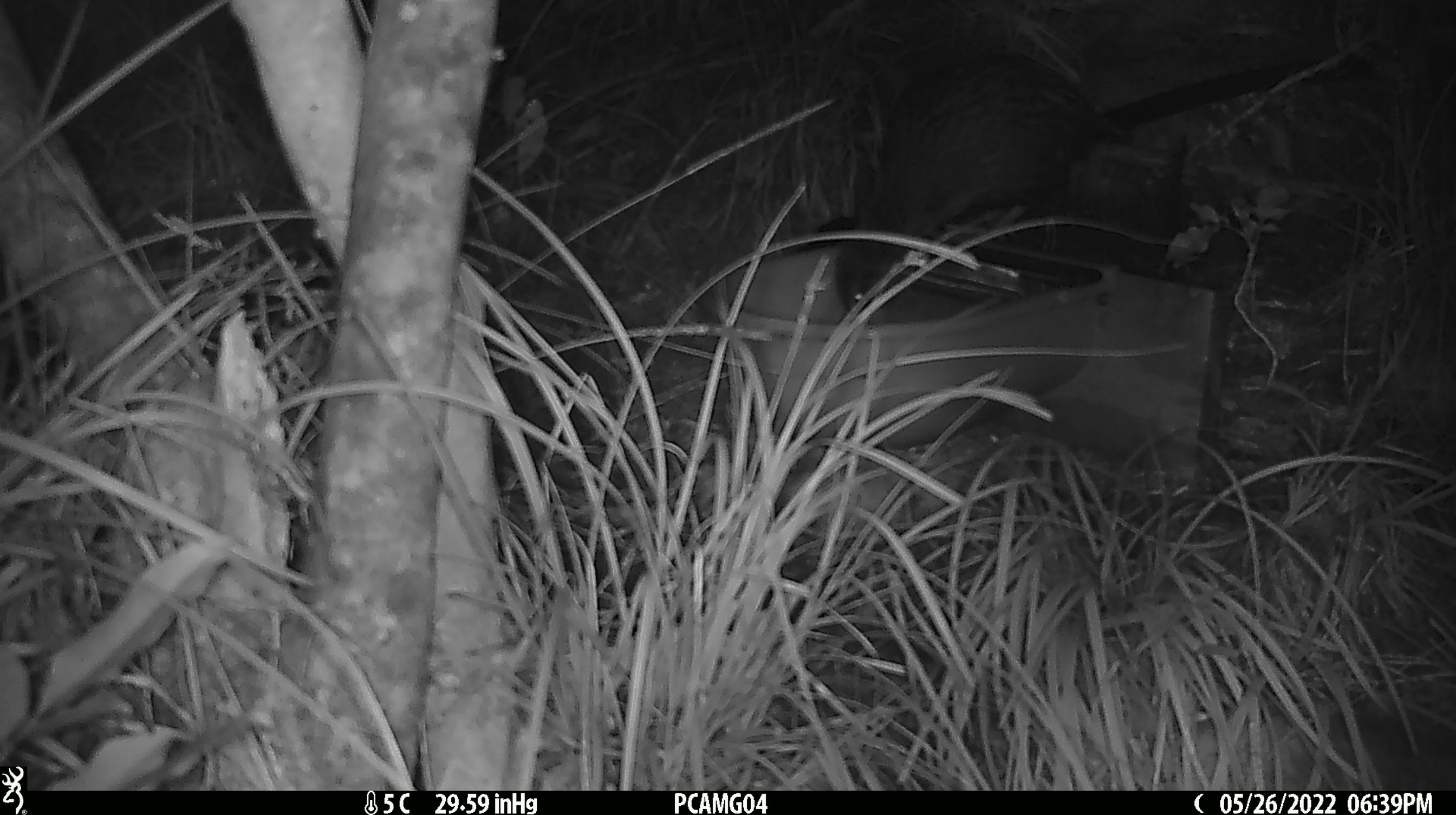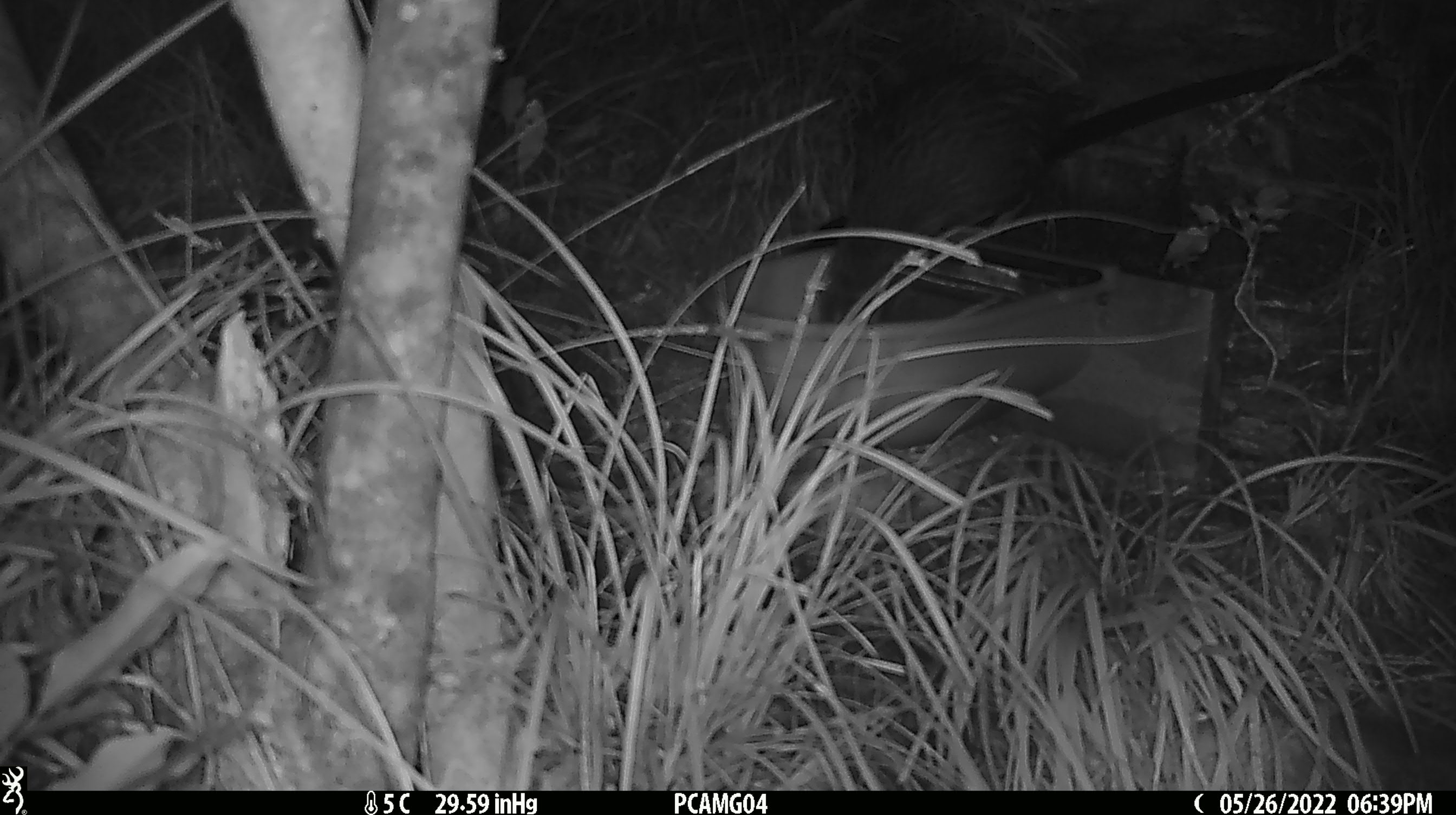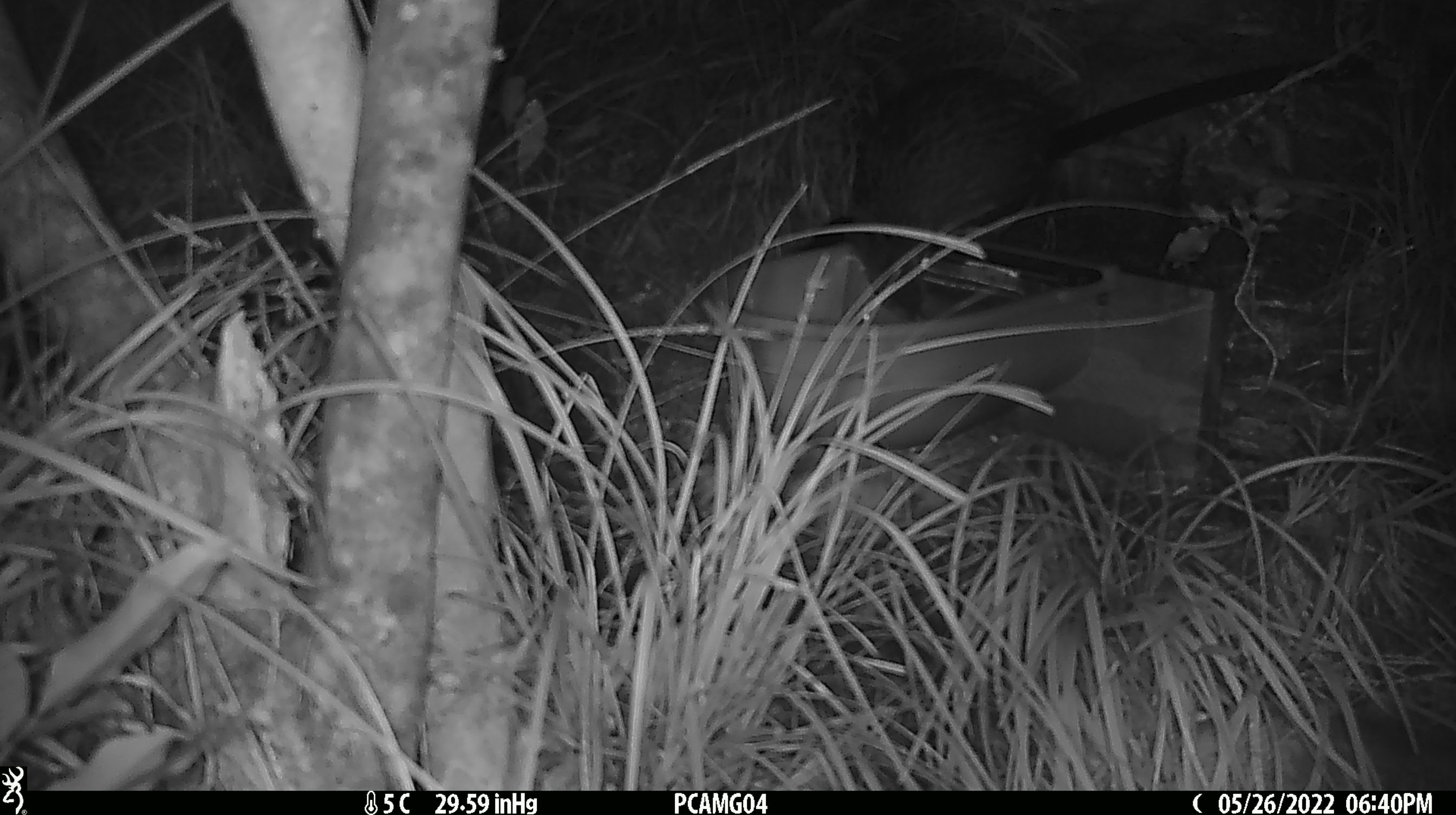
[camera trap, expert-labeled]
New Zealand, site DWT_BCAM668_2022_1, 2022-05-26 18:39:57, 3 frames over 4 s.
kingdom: Animalia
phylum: Chordata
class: Aves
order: Gruiformes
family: Rallidae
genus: Gallirallus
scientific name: Gallirallus australis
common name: weka